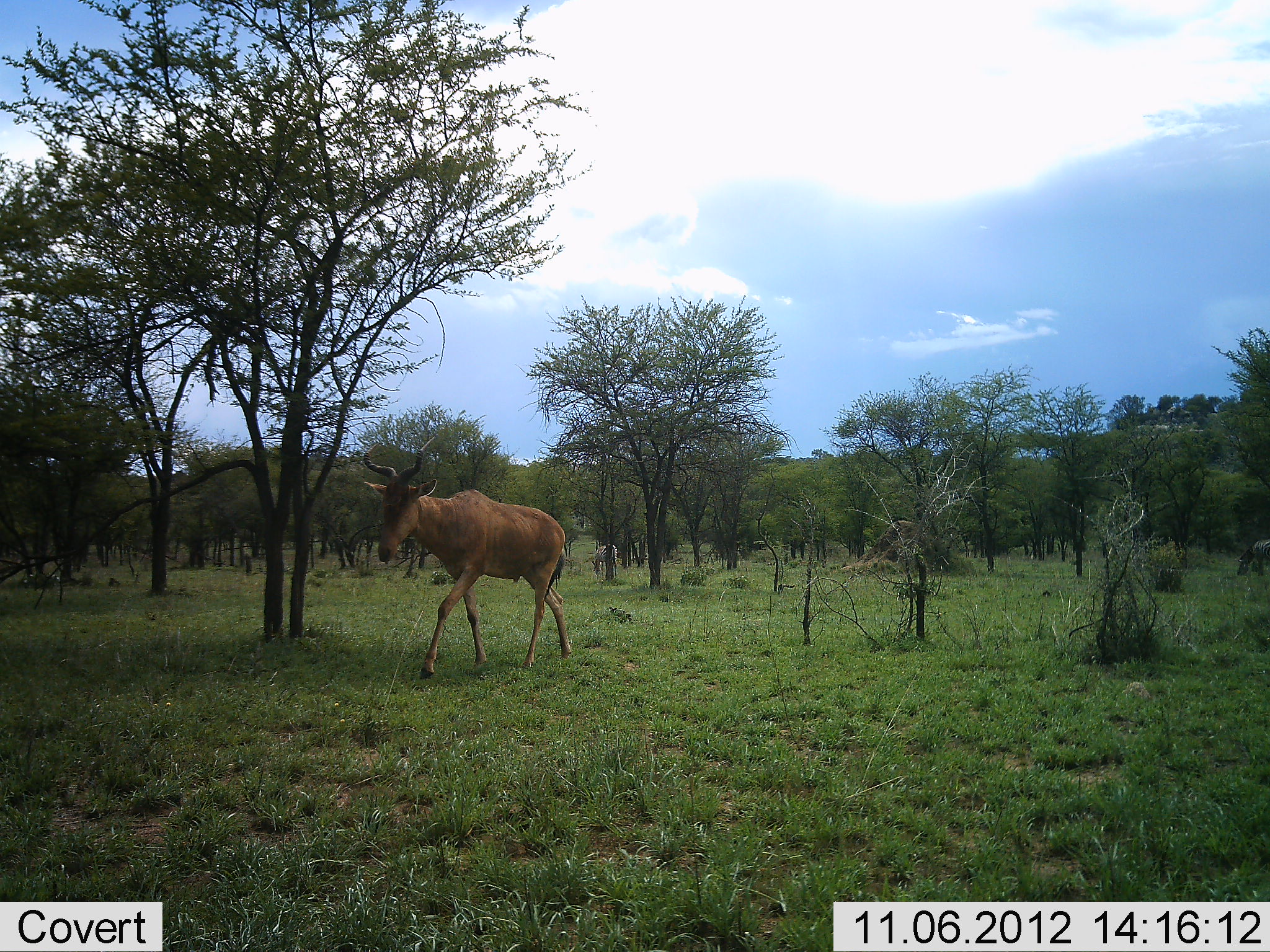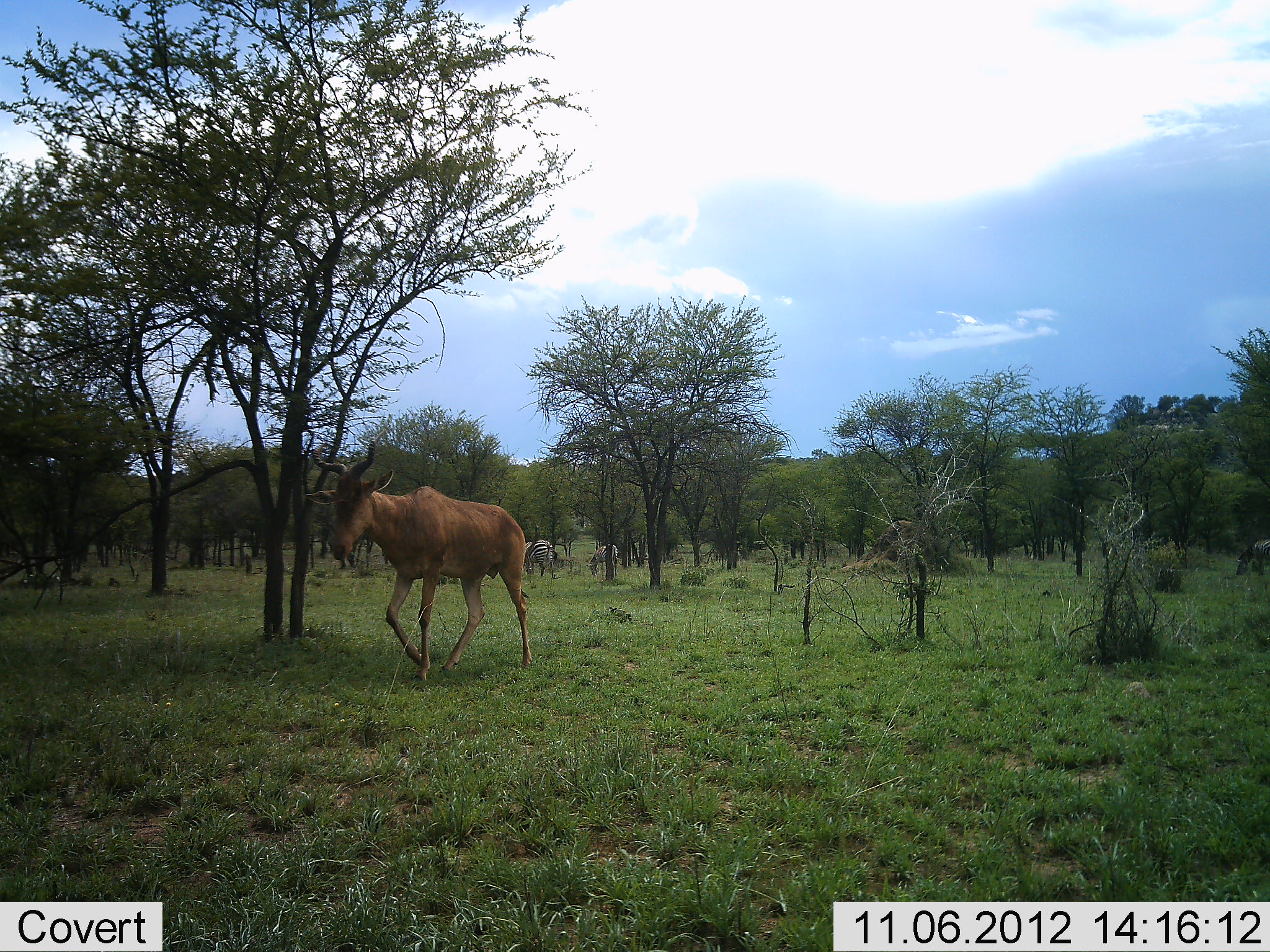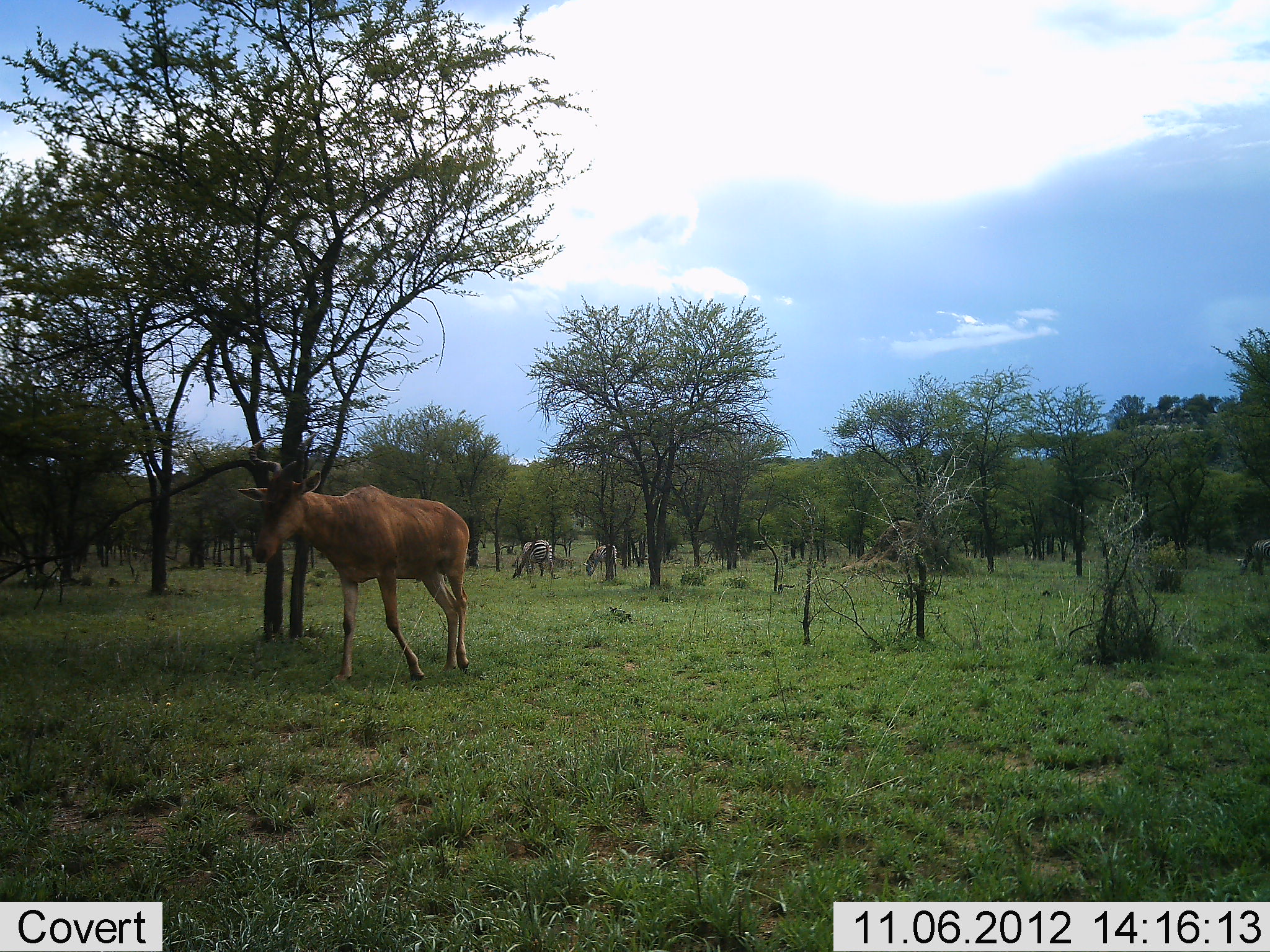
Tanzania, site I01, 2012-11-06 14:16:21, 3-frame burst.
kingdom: Animalia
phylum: Chordata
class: Mammalia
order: Artiodactyla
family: Bovidae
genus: Alcelaphus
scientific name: Alcelaphus buselaphus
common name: hartebeest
Hartebeest (Alcelaphus buselaphus), count 1. Behavior (volunteer vote fractions): standing 6%, resting 0%, moving 100%, interacting 0%. Young present (vote fraction): 0%. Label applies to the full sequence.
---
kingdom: Animalia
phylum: Chordata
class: Mammalia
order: Perissodactyla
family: Equidae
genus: Equus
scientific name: Equus quagga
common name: plains zebra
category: zebra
Zebra (plains zebra) (Equus quagga), count 3. Behavior (volunteer vote fractions): standing 50%, resting 0%, moving 0%, interacting 0%. Young present (vote fraction): 0%. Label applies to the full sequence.